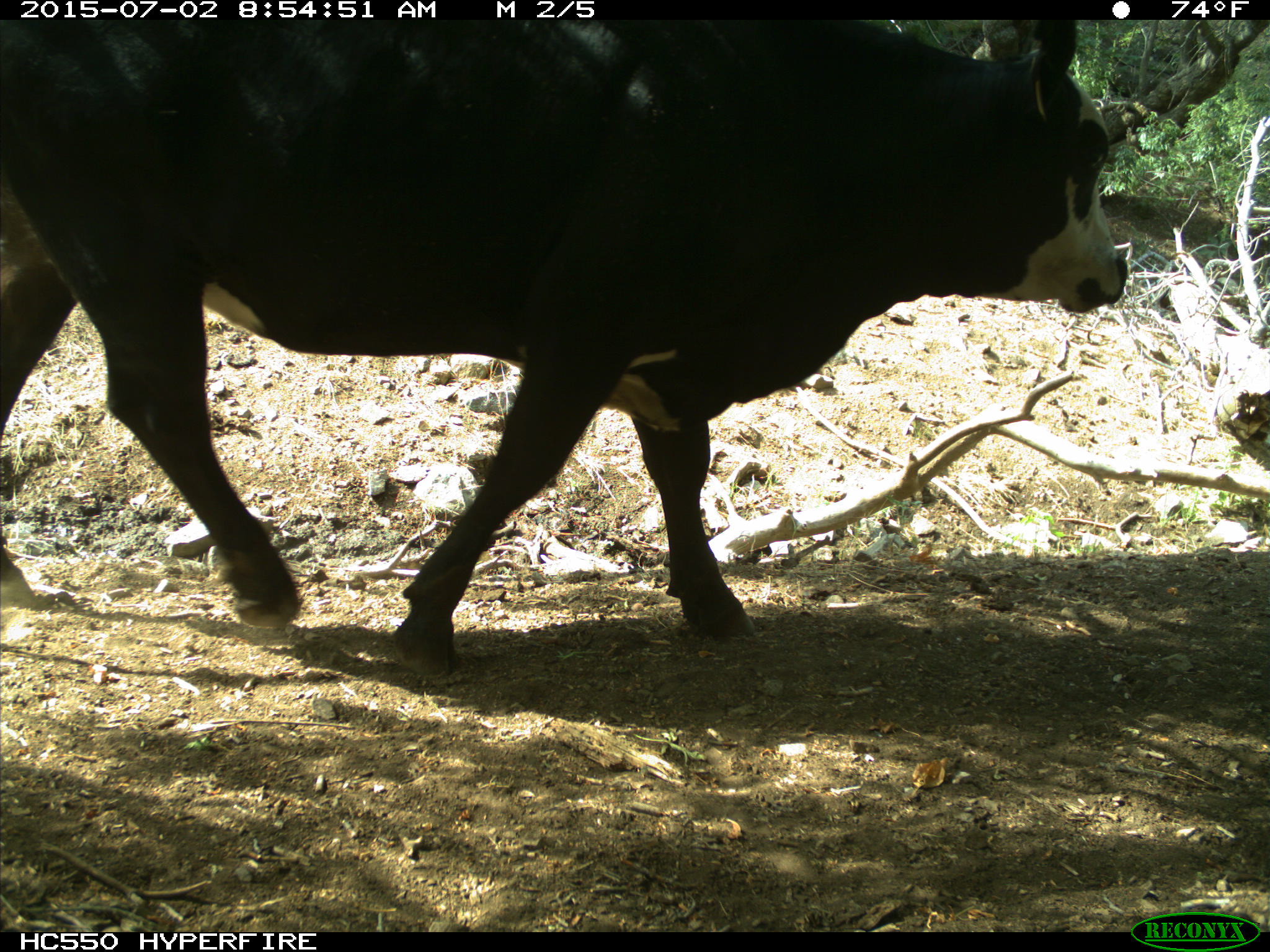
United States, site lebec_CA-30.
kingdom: Animalia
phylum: Chordata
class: Mammalia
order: Artiodactyla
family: Bovidae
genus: Bos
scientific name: Bos taurus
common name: domestic cow